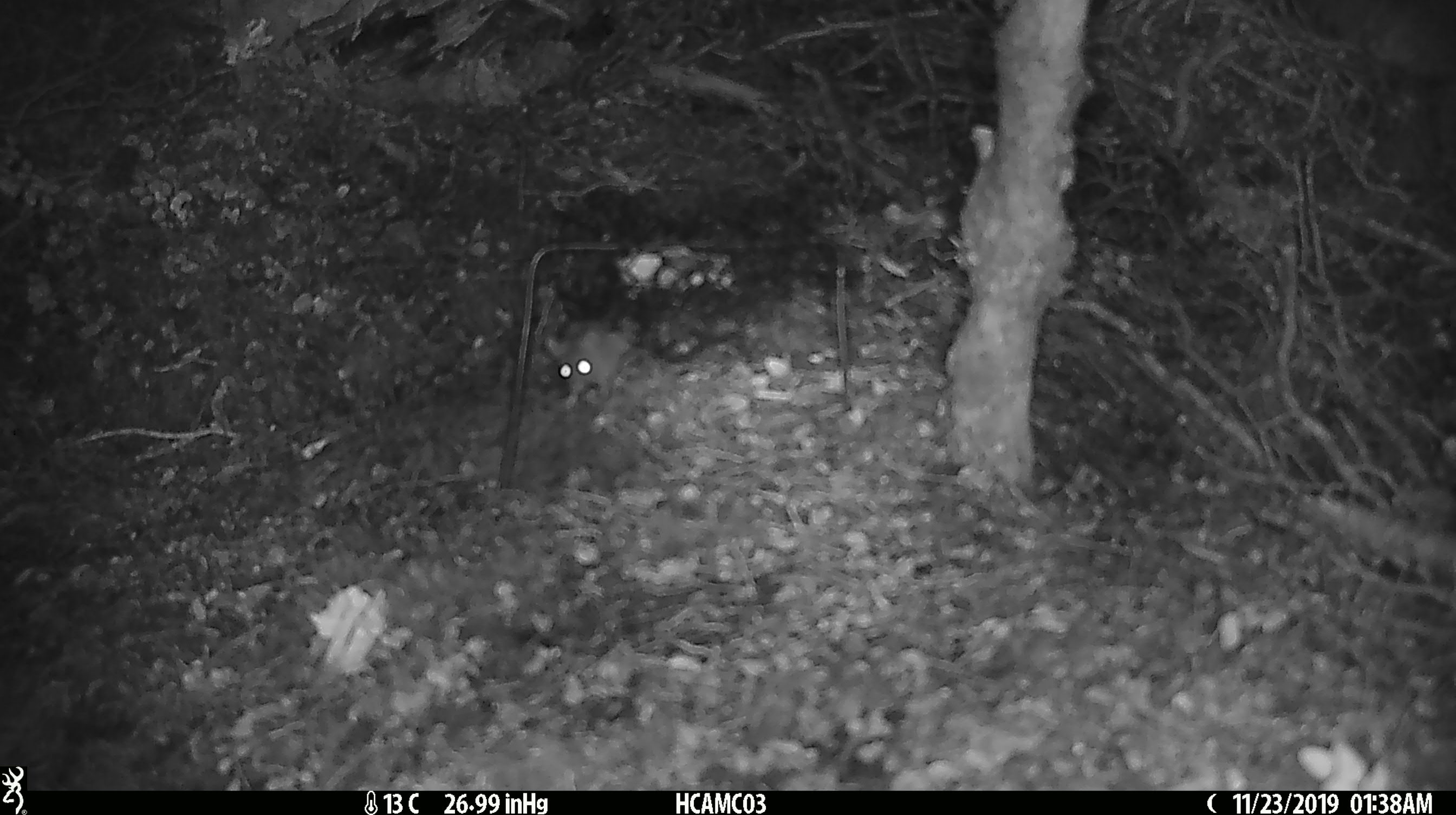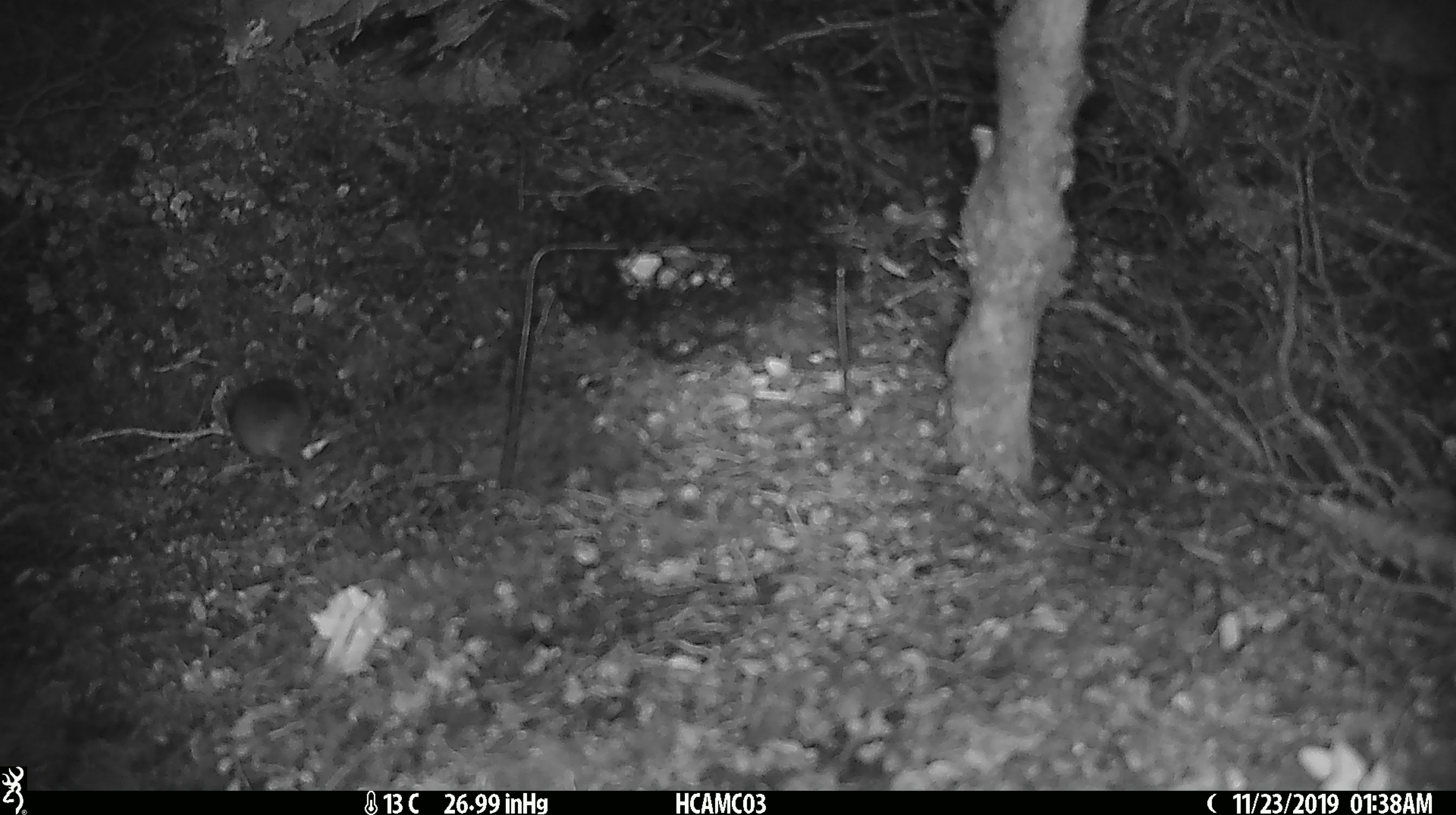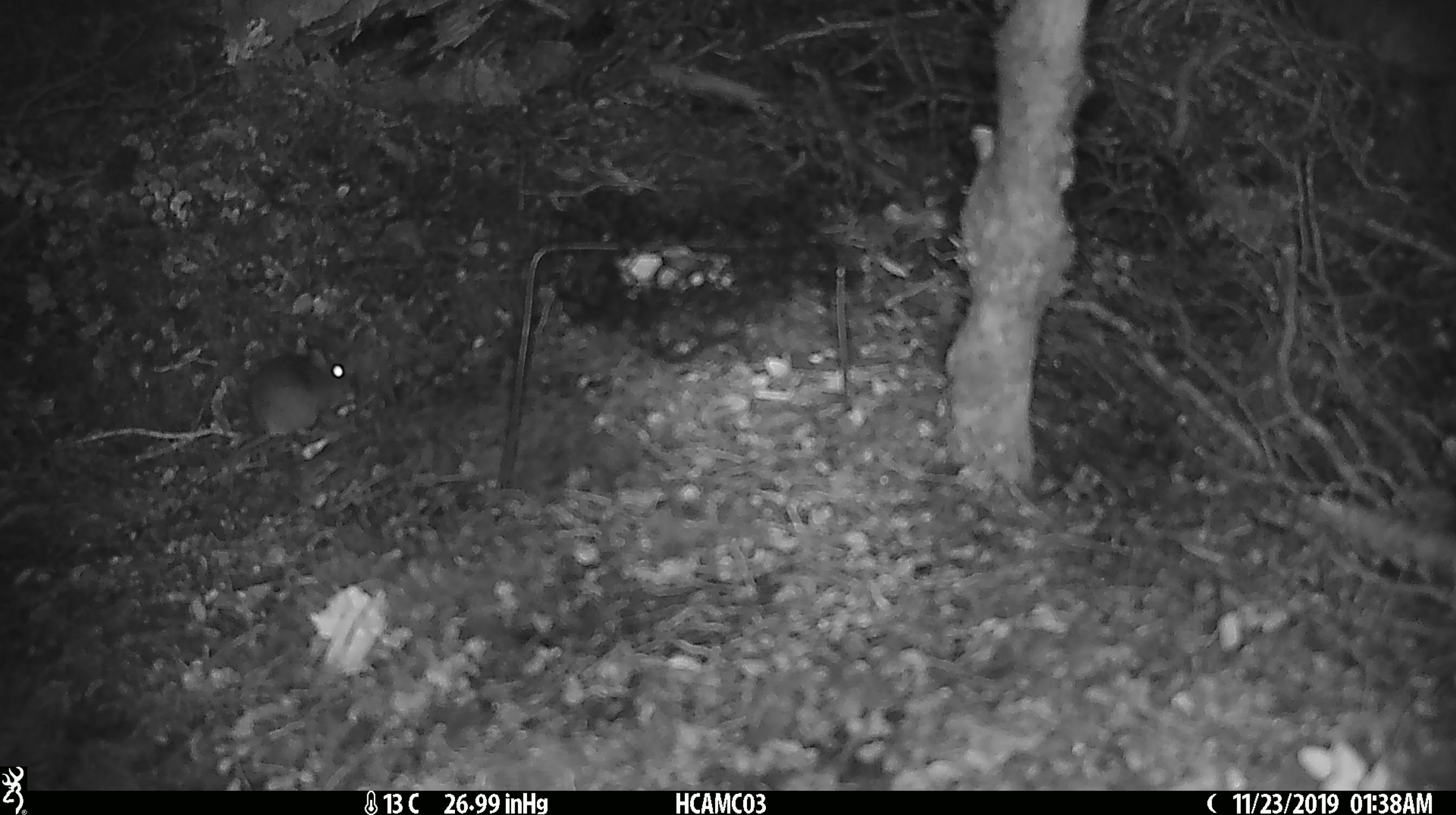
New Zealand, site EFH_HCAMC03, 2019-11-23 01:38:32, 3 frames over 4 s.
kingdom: Animalia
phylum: Chordata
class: Mammalia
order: Rodentia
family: Muridae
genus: Mus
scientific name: Mus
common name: mouse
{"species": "mouse (Mus)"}